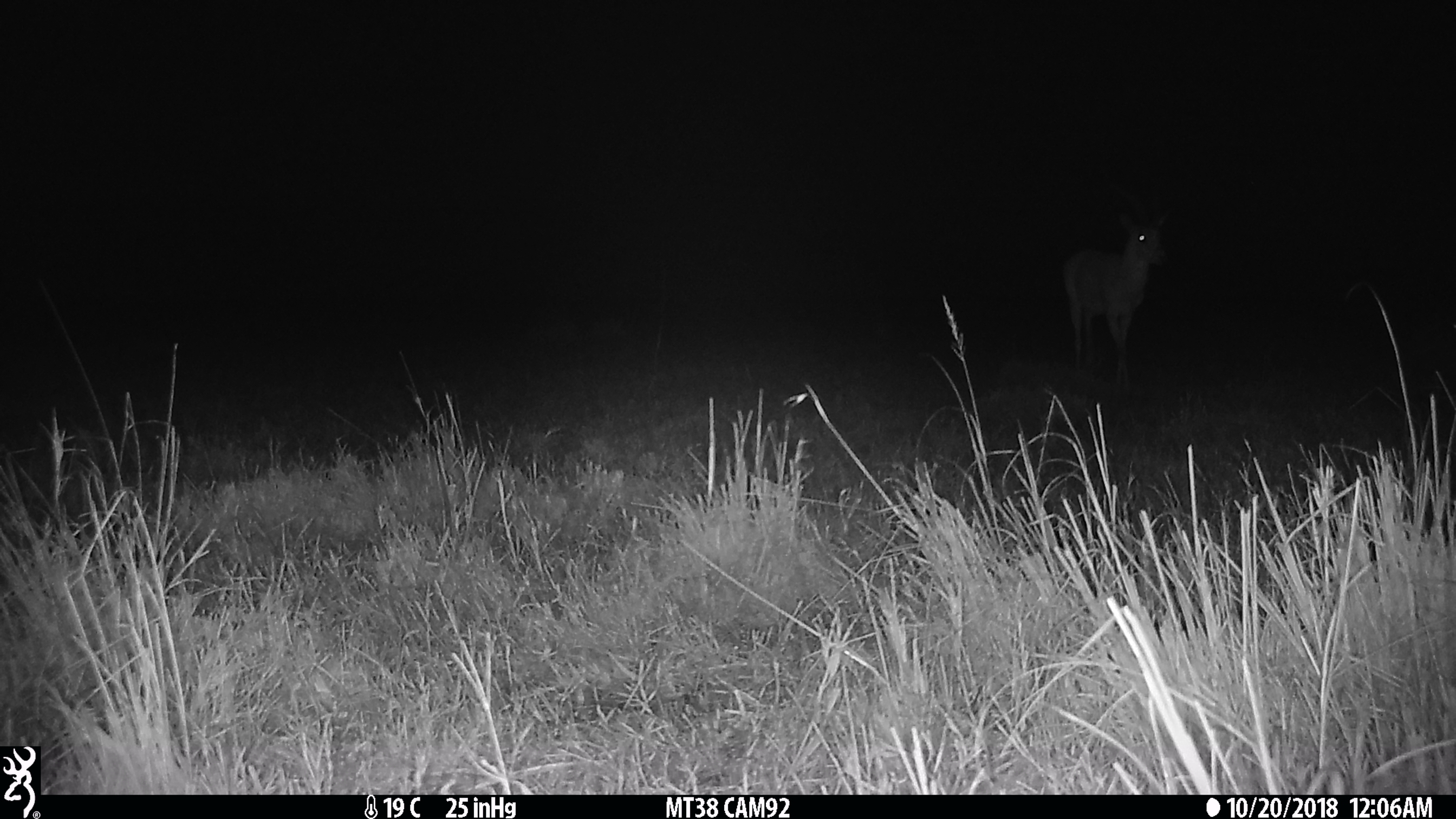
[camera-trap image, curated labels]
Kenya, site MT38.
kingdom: Animalia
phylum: Chordata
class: Mammalia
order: Artiodactyla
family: Bovidae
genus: Redunca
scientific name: Redunca arundinum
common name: reedbuck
Reedbuck (Redunca arundinum).